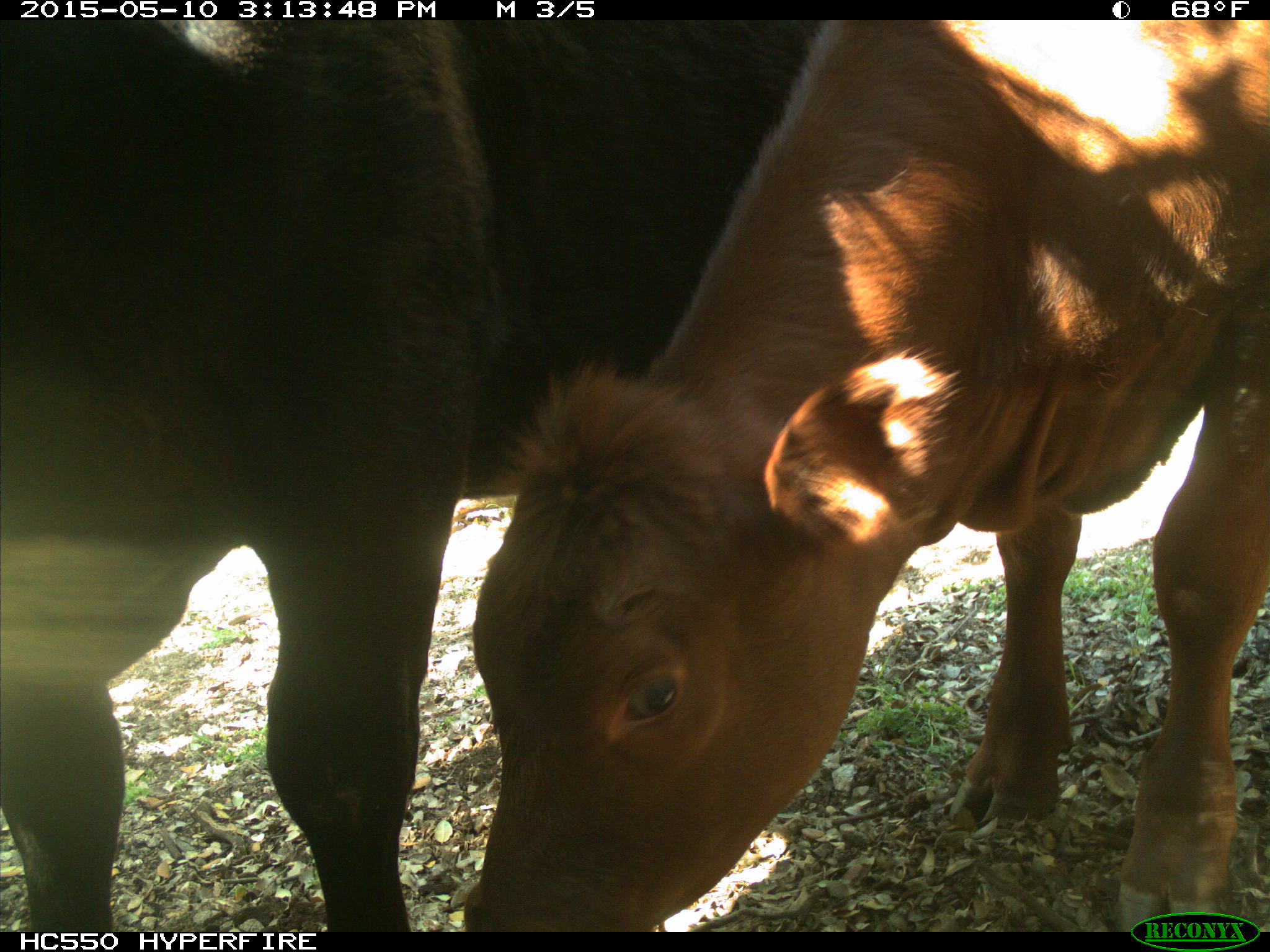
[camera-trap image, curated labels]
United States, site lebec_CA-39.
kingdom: Animalia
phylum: Chordata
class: Mammalia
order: Artiodactyla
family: Bovidae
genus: Bos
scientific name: Bos taurus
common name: domestic cow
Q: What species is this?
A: Bos taurus (domestic cow).